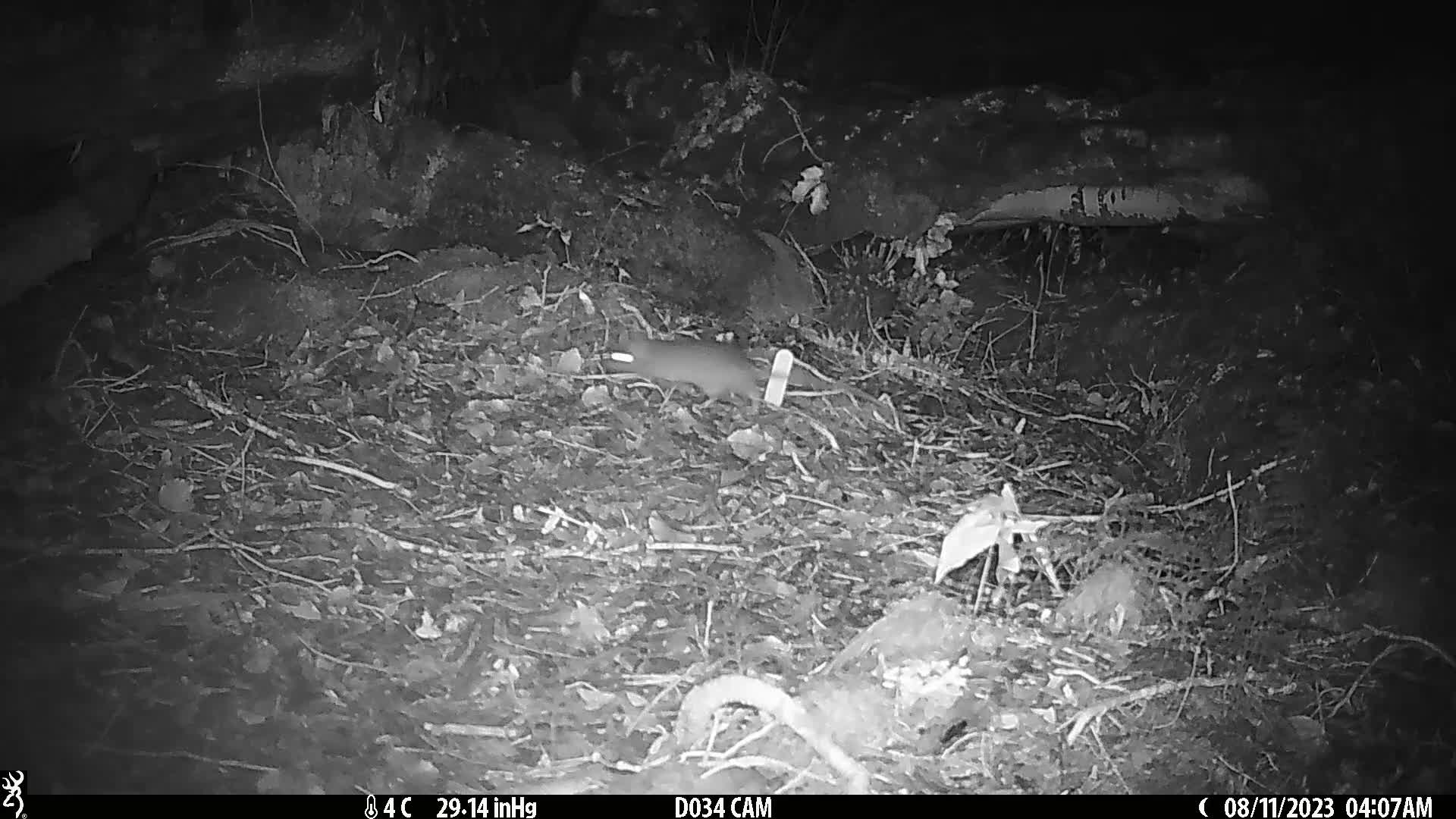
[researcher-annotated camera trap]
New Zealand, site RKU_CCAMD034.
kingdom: Animalia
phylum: Chordata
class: Mammalia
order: Rodentia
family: Muridae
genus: Rattus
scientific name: Rattus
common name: rat